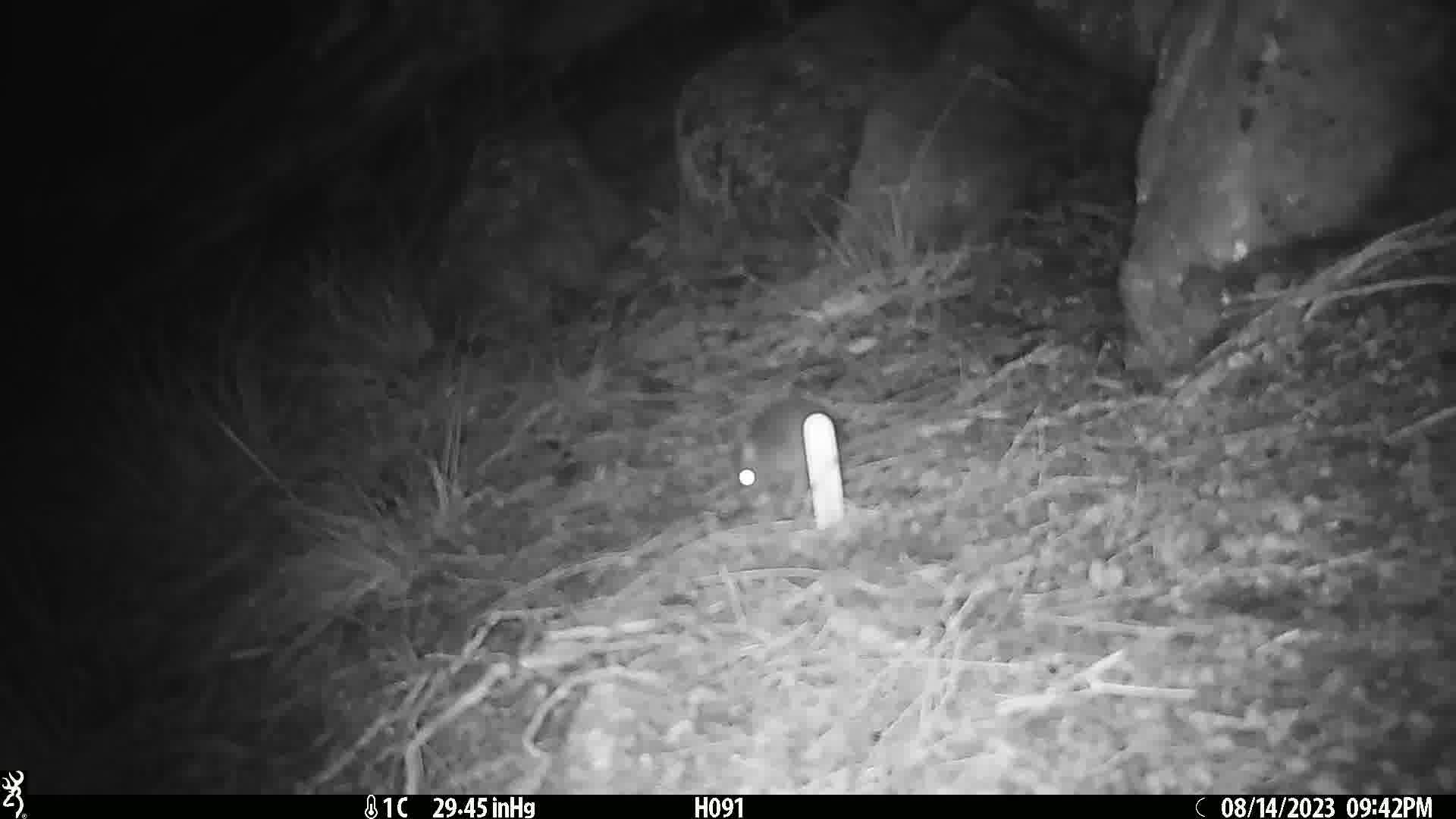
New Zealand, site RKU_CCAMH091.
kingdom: Animalia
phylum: Chordata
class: Mammalia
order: Rodentia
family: Muridae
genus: Rattus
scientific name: Rattus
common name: rat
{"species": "rat (Rattus)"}